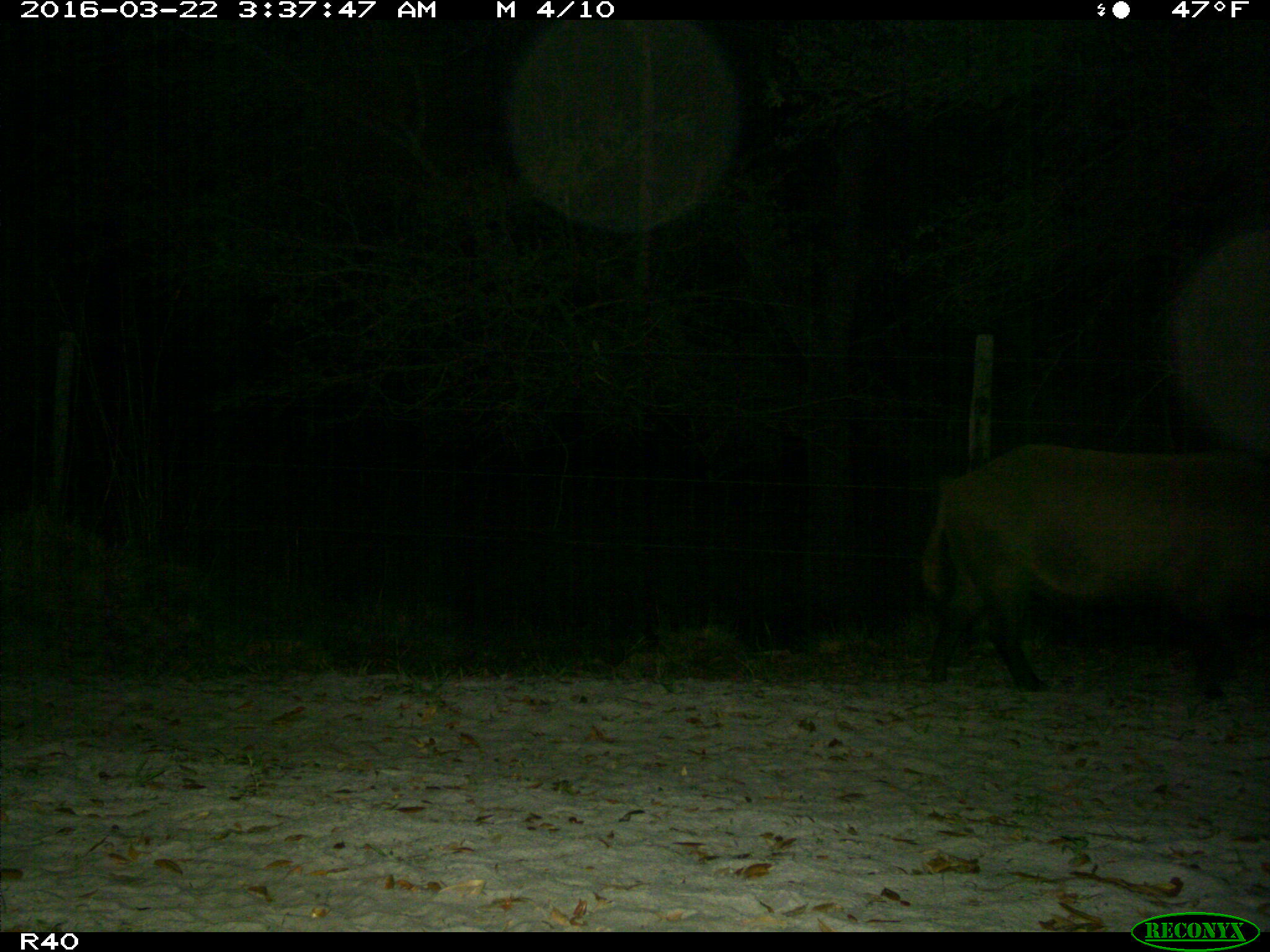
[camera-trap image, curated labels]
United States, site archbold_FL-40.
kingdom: Animalia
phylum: Chordata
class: Mammalia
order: Artiodactyla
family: Suidae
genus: Sus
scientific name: Sus scrofa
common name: wild boar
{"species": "Sus scrofa (wild boar)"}